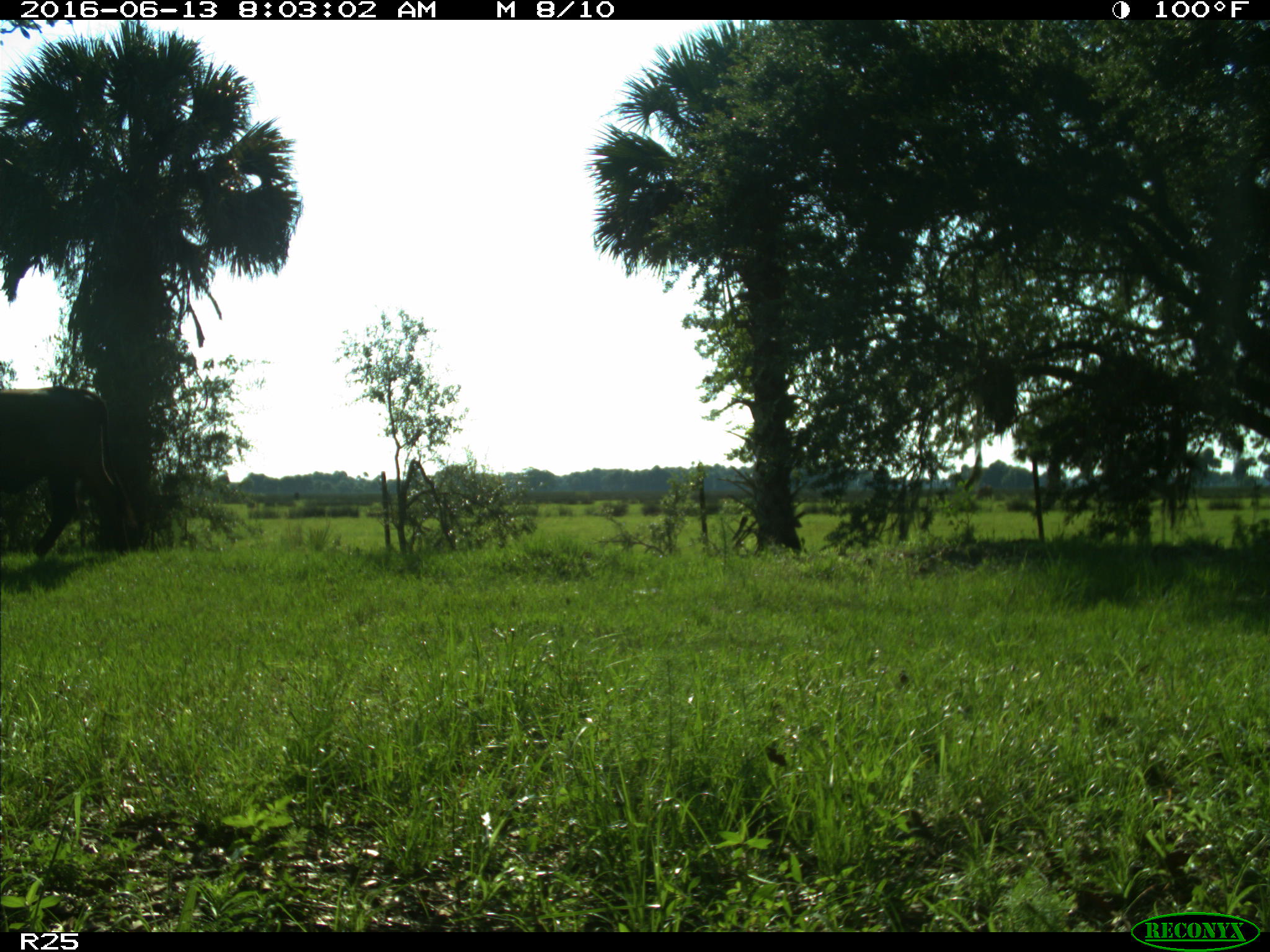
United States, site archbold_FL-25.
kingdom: Animalia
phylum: Chordata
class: Mammalia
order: Artiodactyla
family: Bovidae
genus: Bos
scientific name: Bos taurus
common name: domestic cow